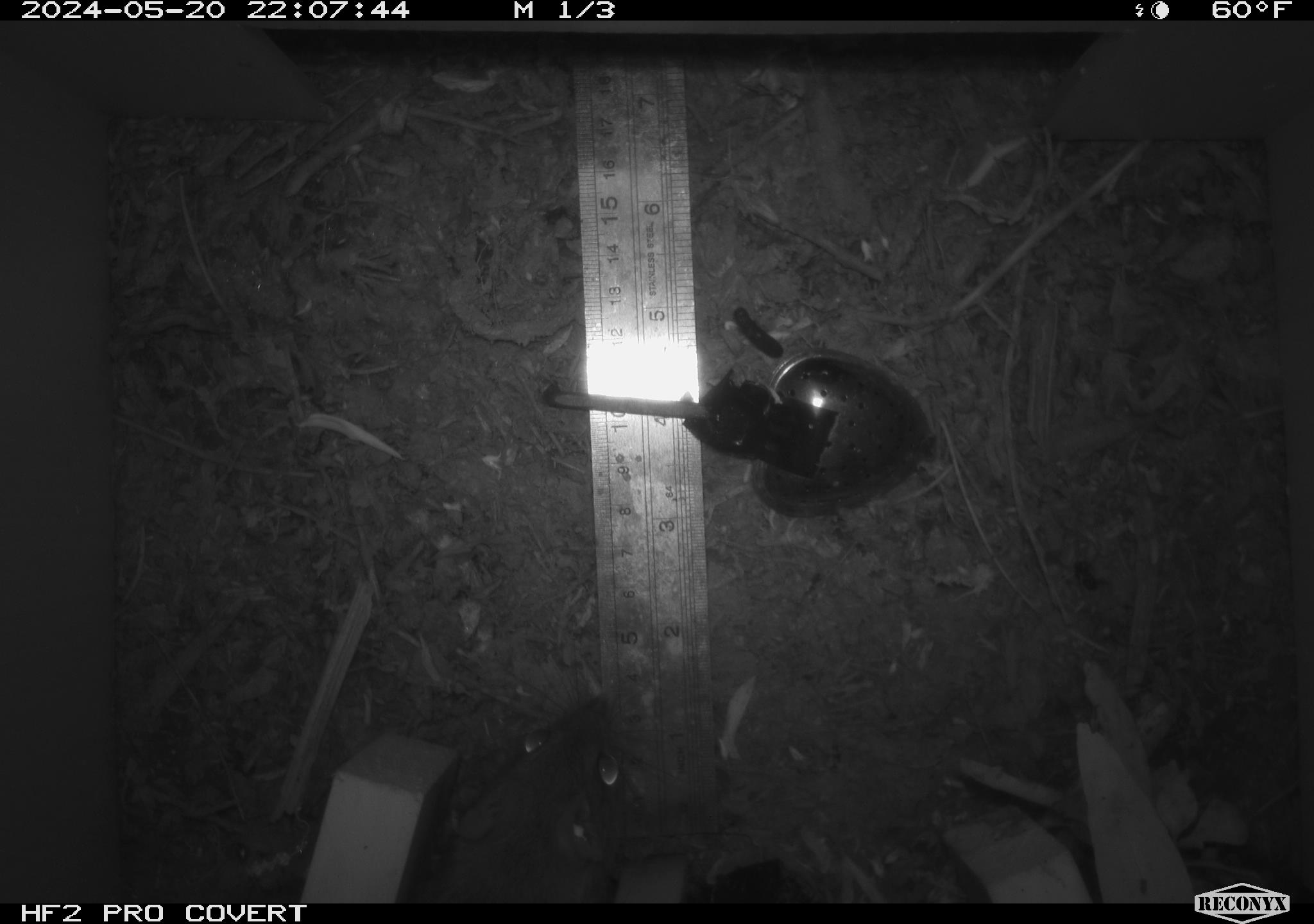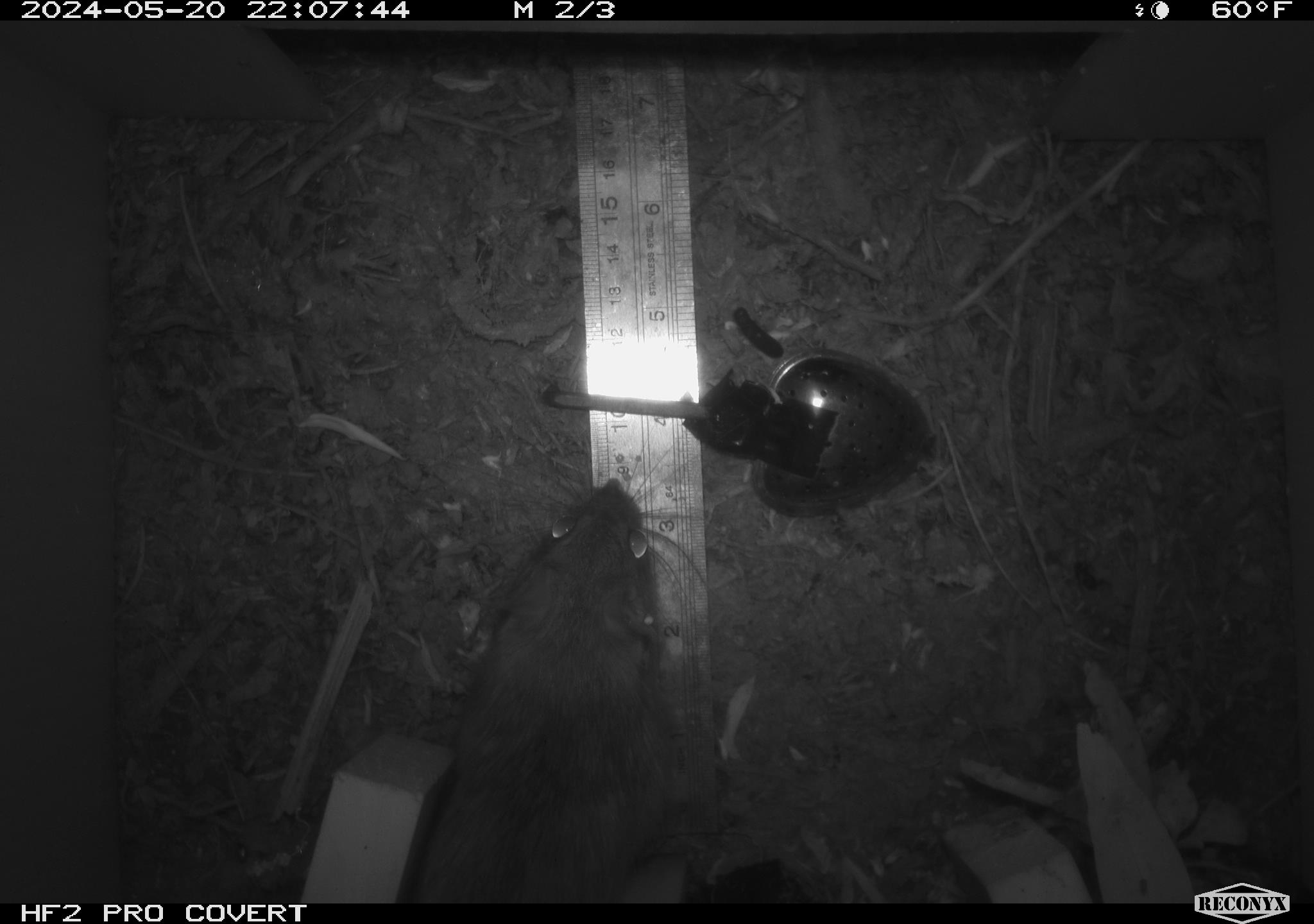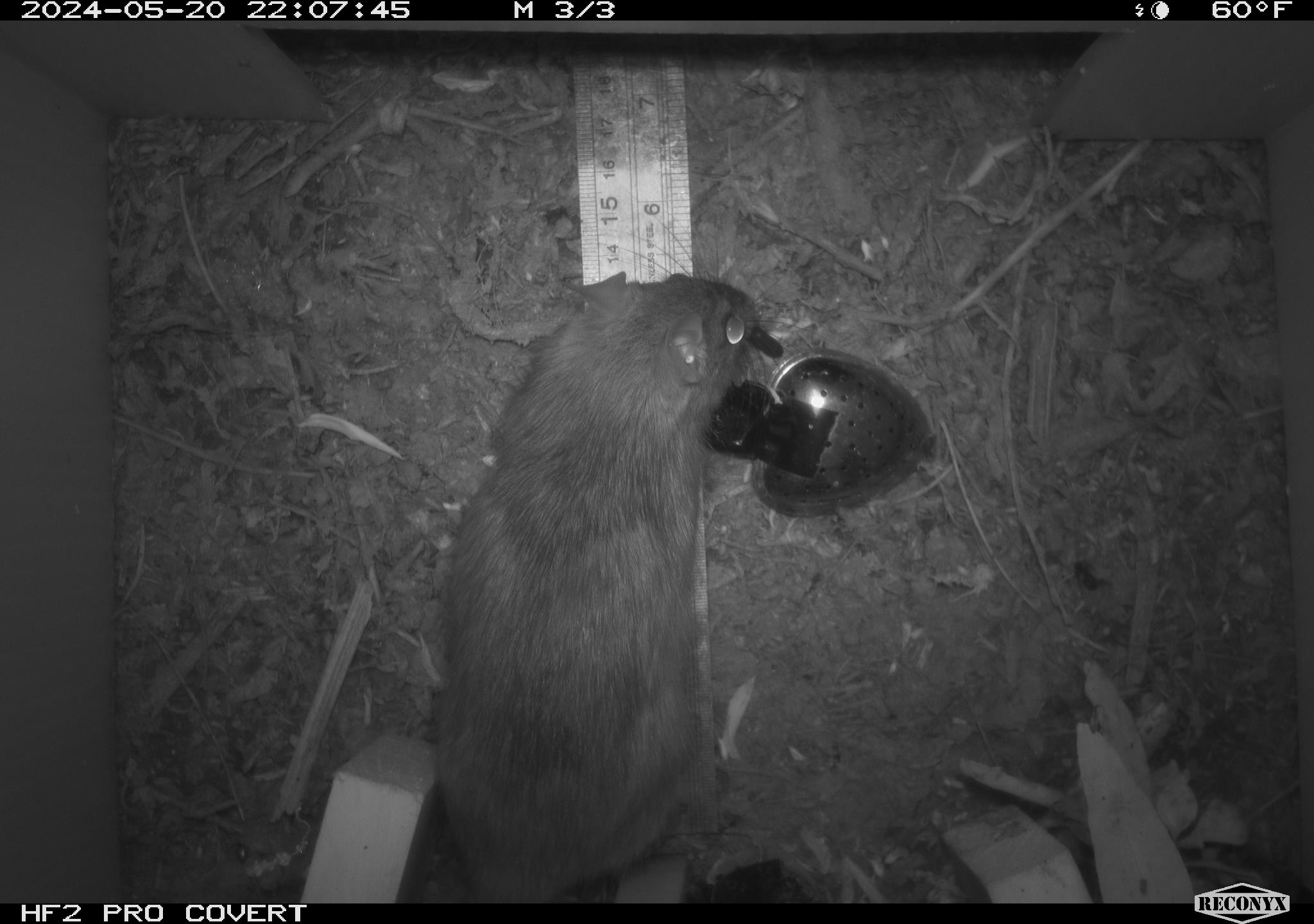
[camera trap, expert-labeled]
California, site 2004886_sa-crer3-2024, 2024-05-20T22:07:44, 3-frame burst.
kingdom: Animalia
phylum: Chordata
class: Mammalia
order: Rodentia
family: Muridae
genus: Rattus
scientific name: Rattus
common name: rat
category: rattus species